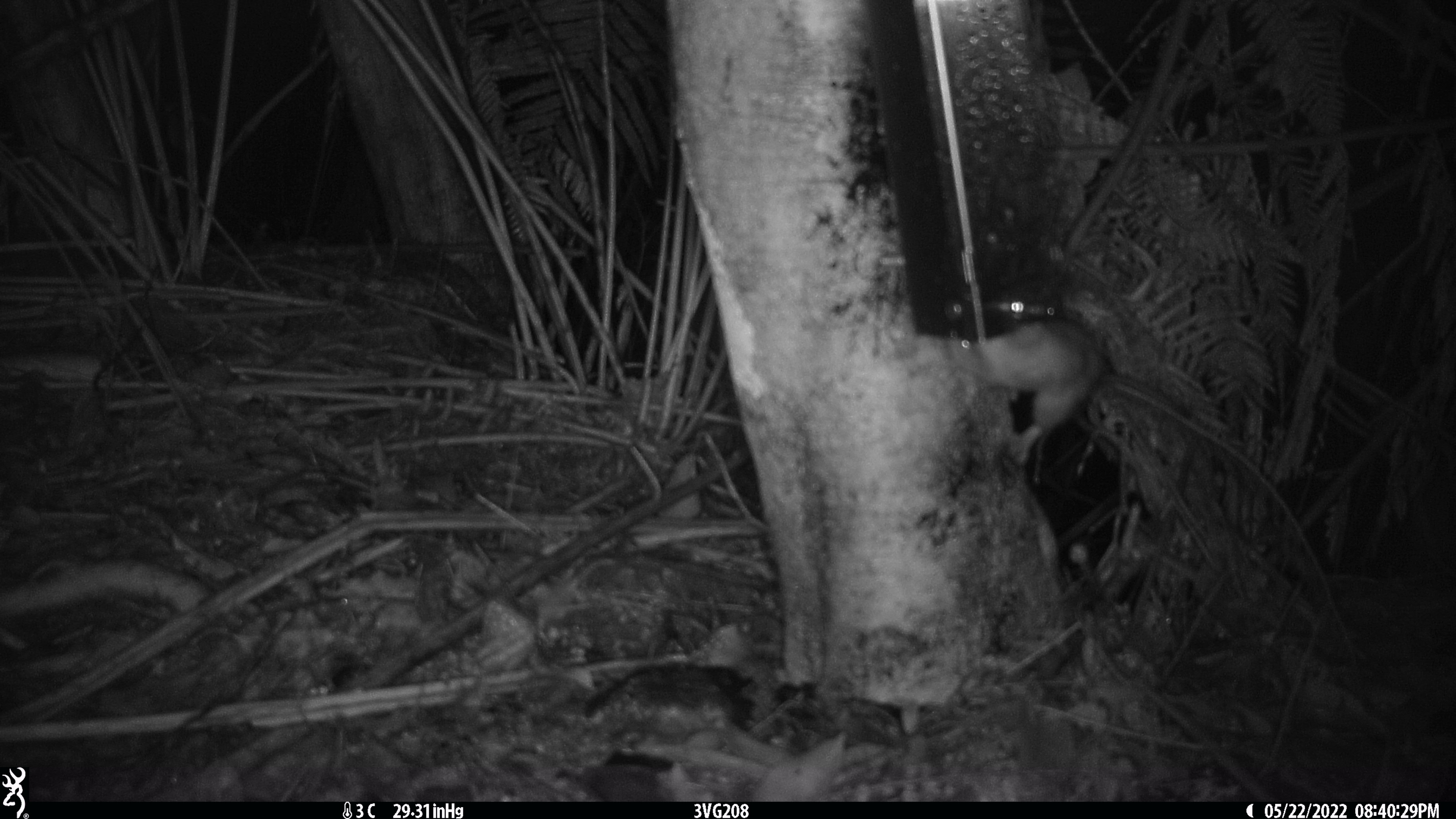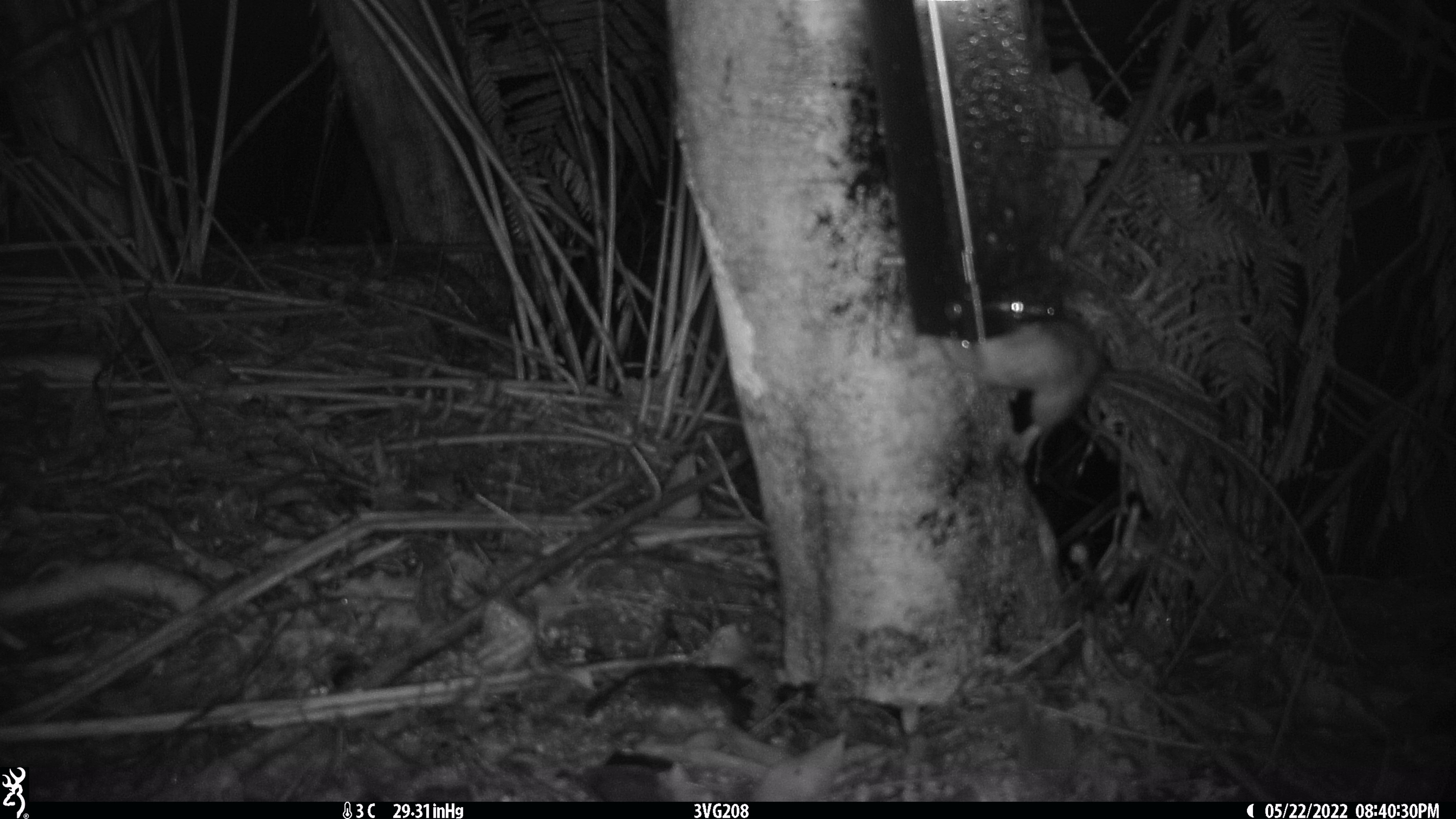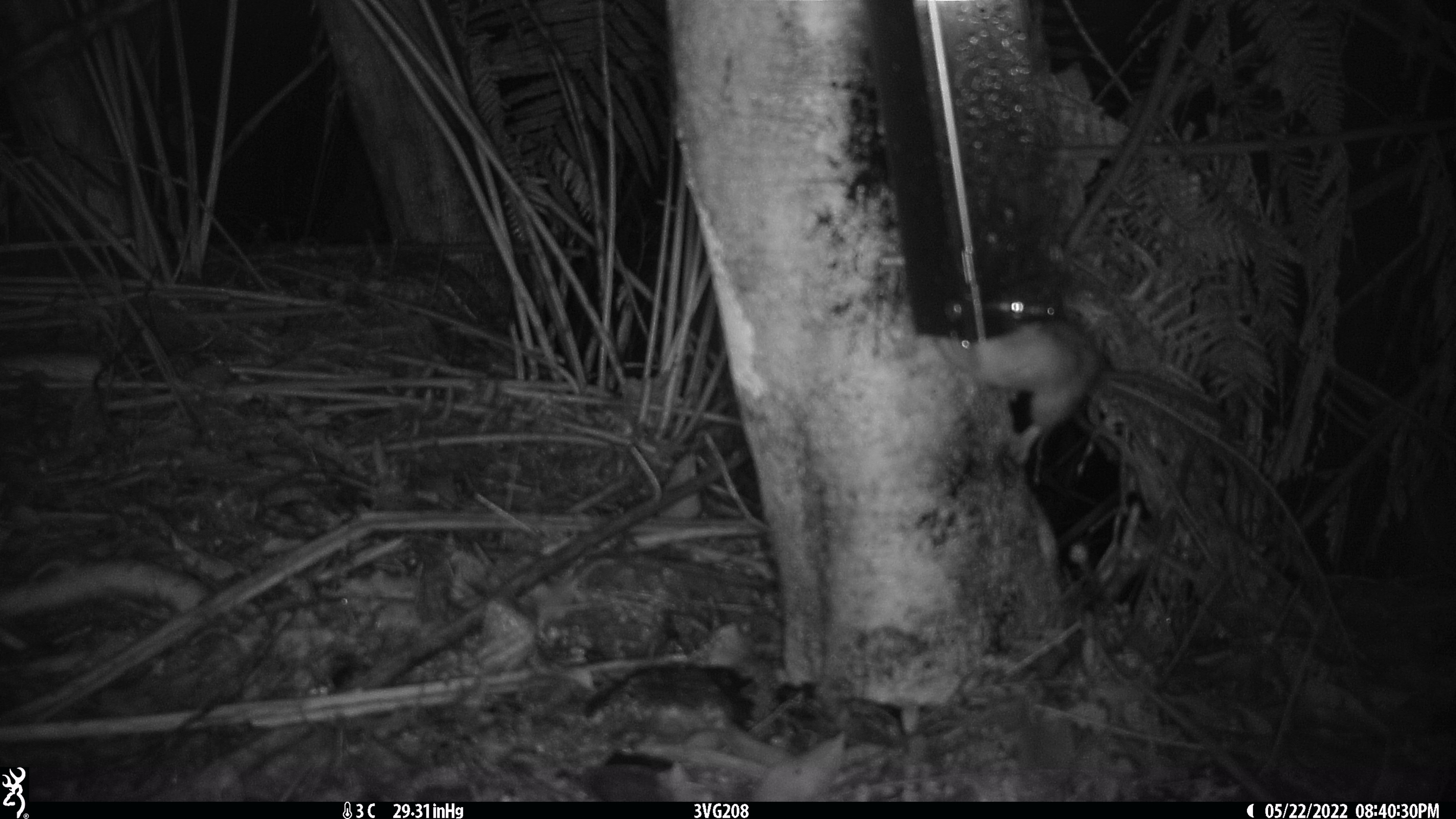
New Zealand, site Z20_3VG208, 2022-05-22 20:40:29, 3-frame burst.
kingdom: Animalia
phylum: Chordata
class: Mammalia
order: Rodentia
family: Muridae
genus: Rattus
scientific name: Rattus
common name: rat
Rat (Rattus).